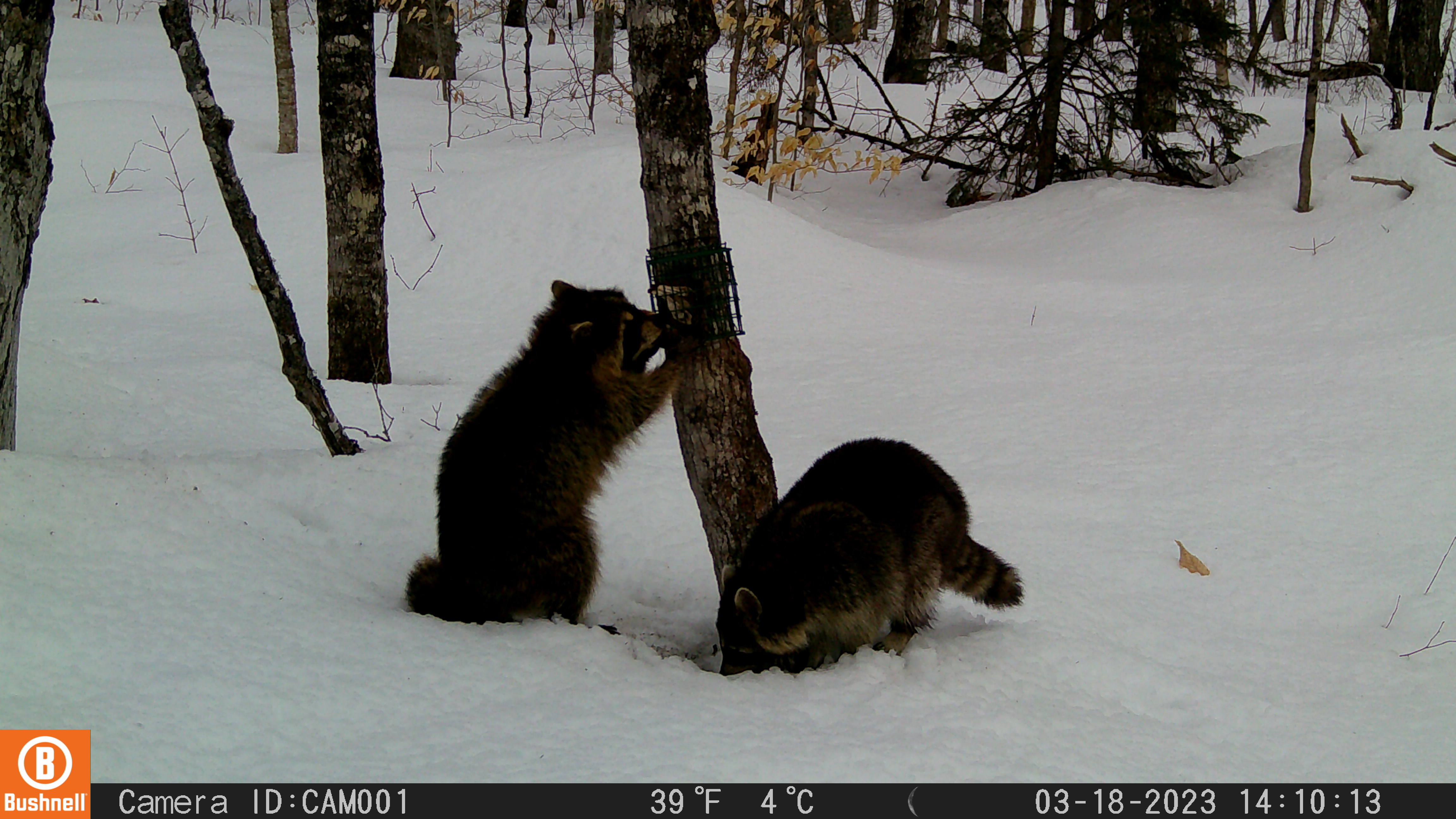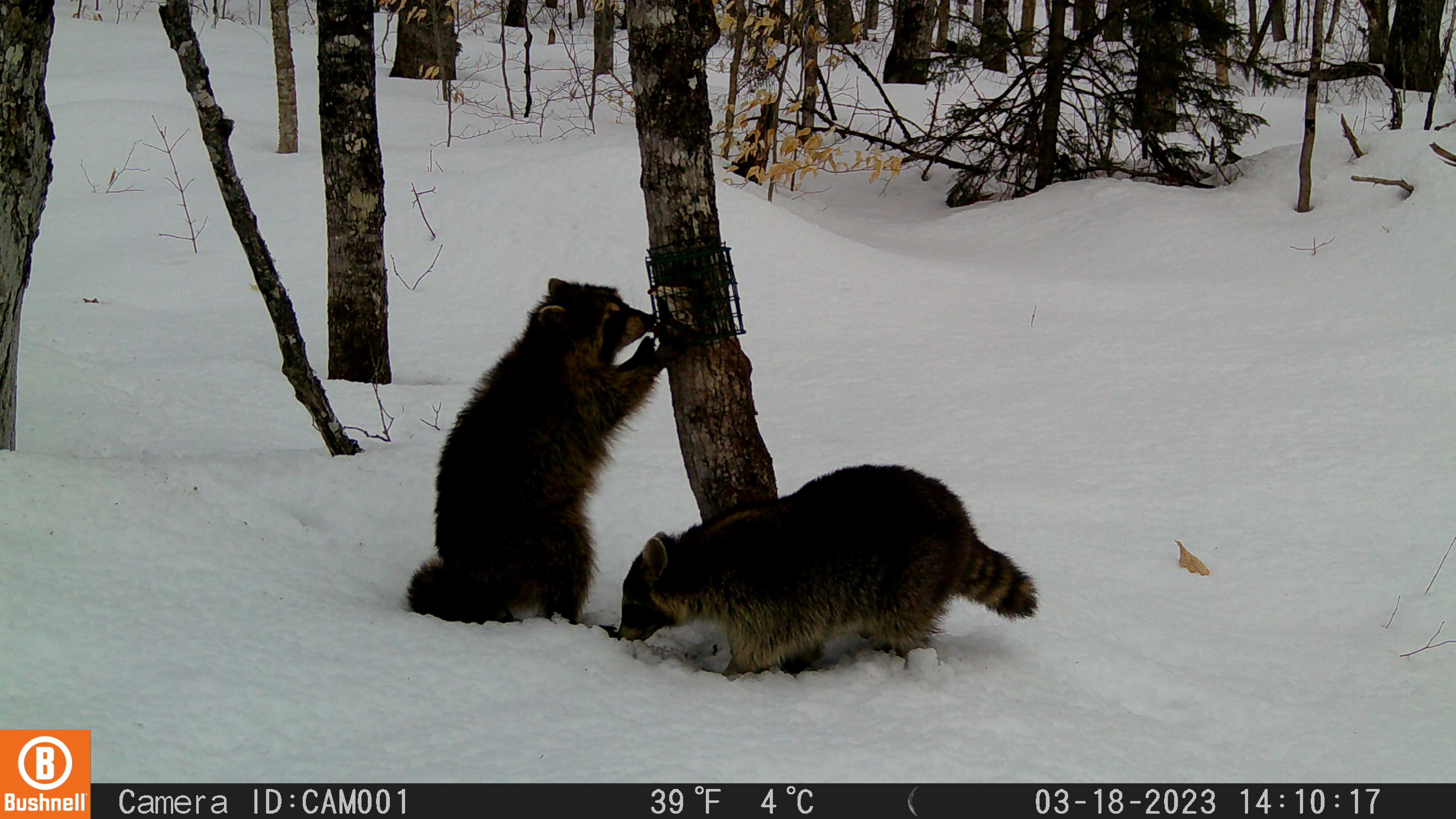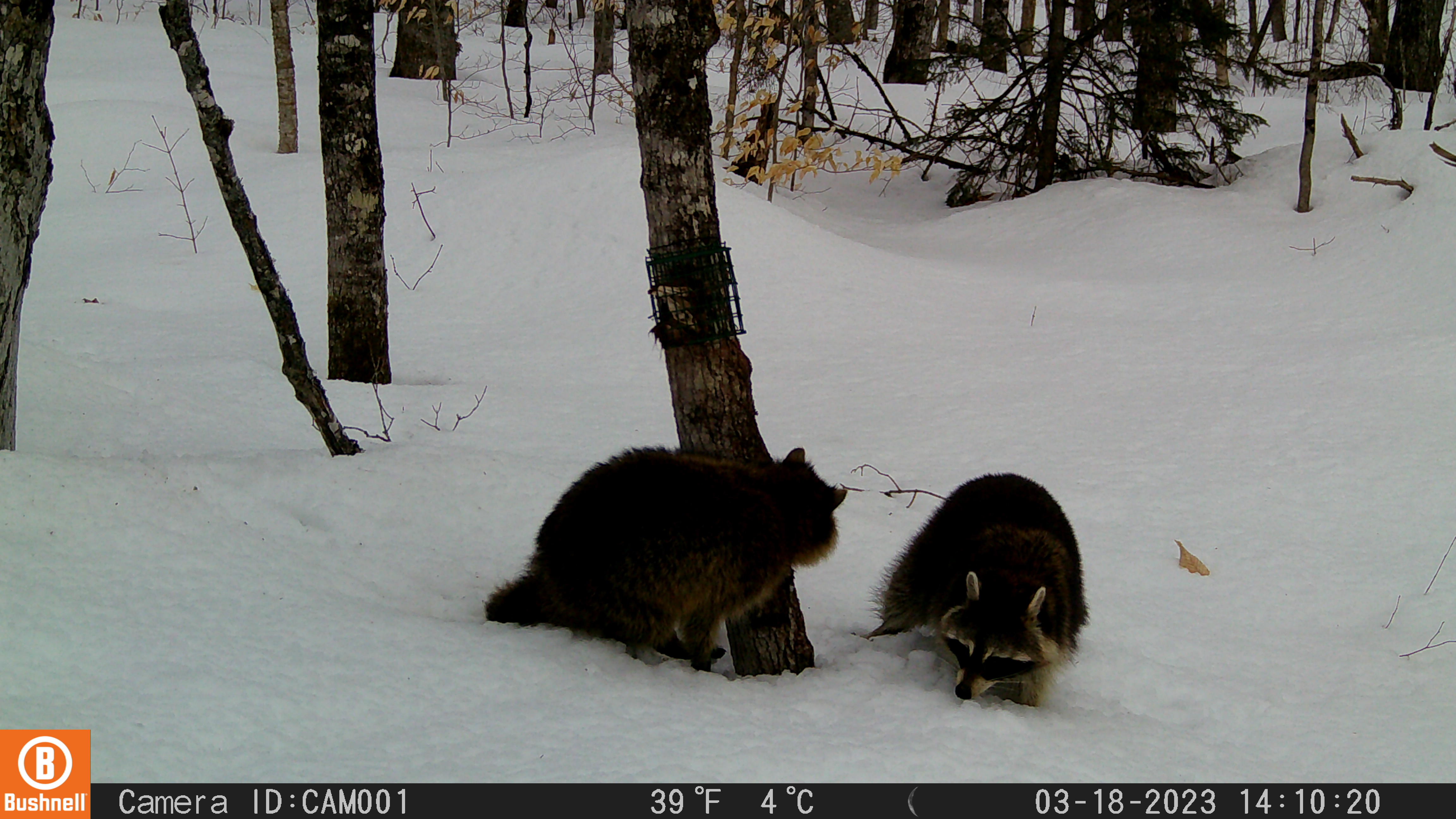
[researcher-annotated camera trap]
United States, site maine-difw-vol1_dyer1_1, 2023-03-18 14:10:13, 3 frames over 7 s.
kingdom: Animalia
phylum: Chordata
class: Mammalia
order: Carnivora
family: Procyonidae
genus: Procyon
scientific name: Procyon lotor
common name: raccoon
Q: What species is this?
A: Raccoon (Procyon lotor).